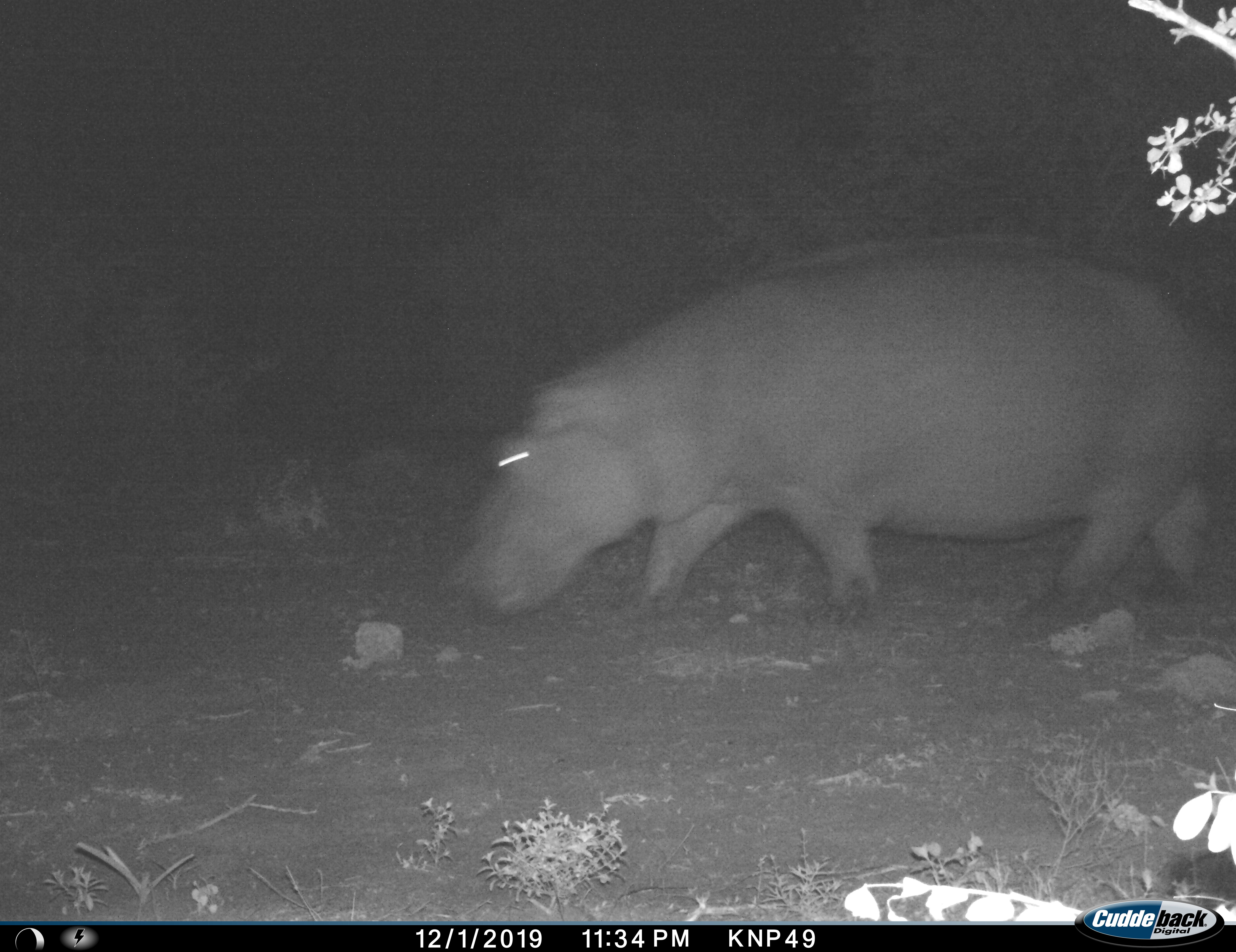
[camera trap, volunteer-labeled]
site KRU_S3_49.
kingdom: Animalia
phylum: Chordata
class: Mammalia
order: Artiodactyla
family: Hippopotamidae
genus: Hippopotamus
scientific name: Hippopotamus amphibius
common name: hippopotamus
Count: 1.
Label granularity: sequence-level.